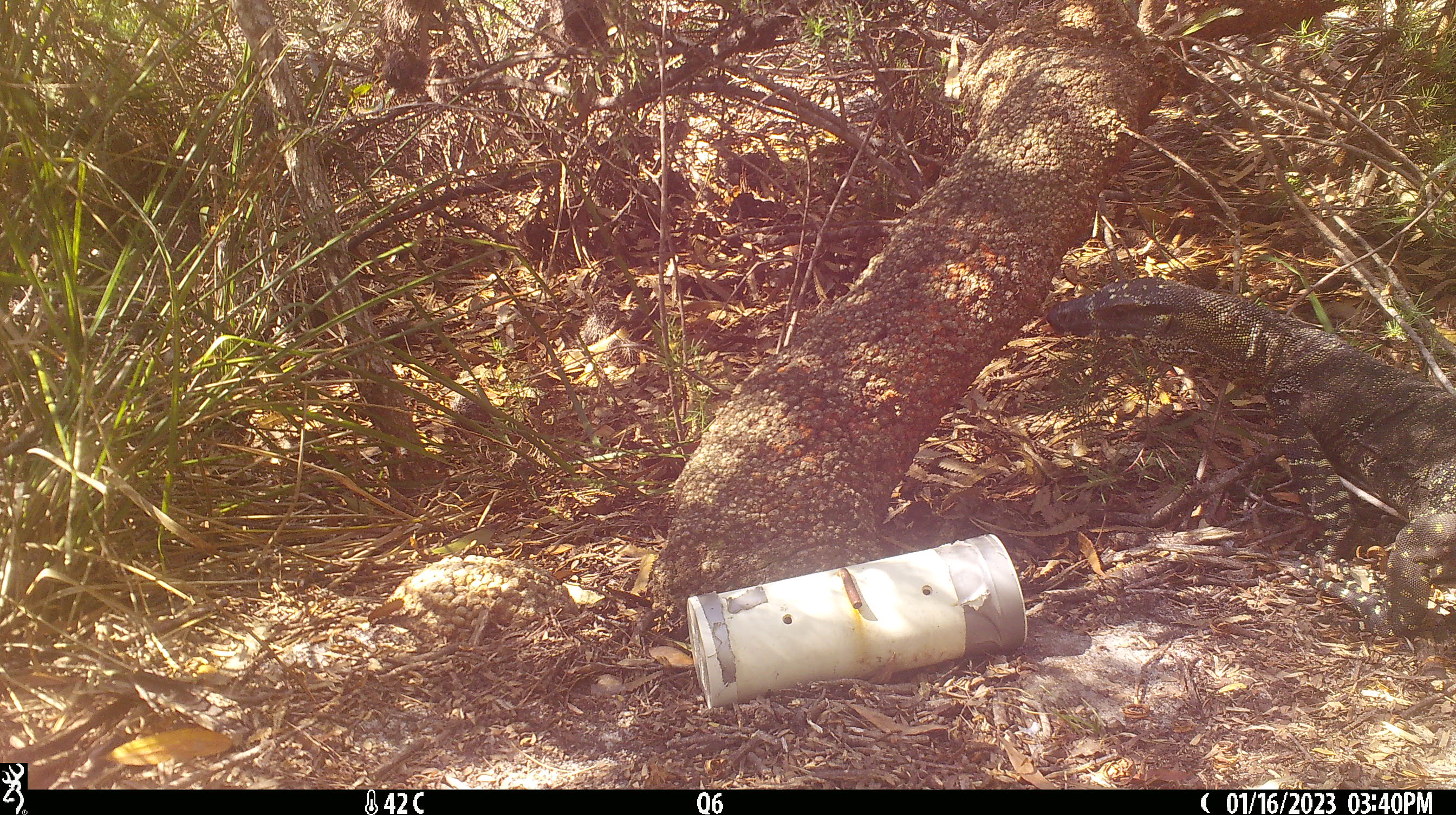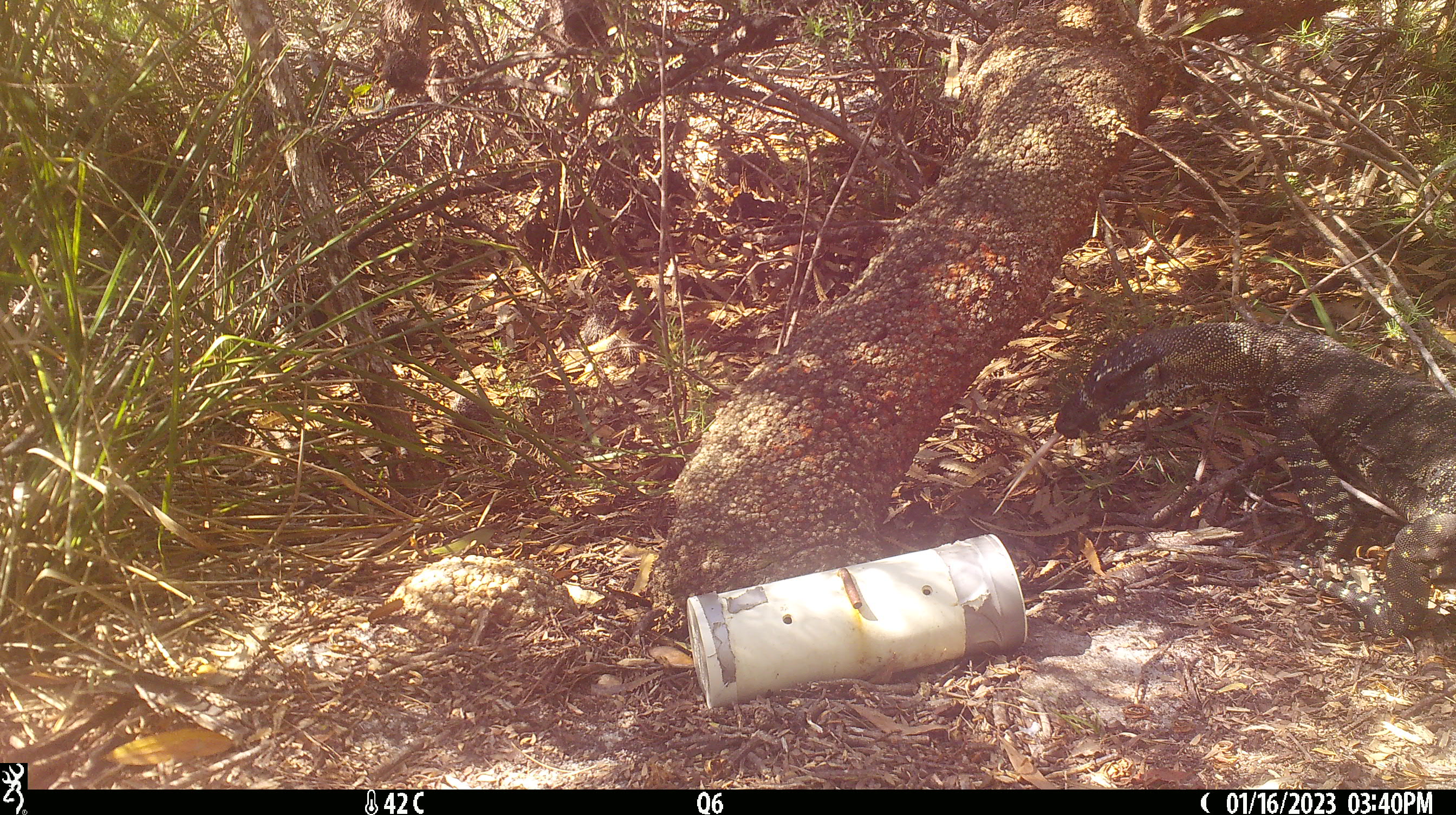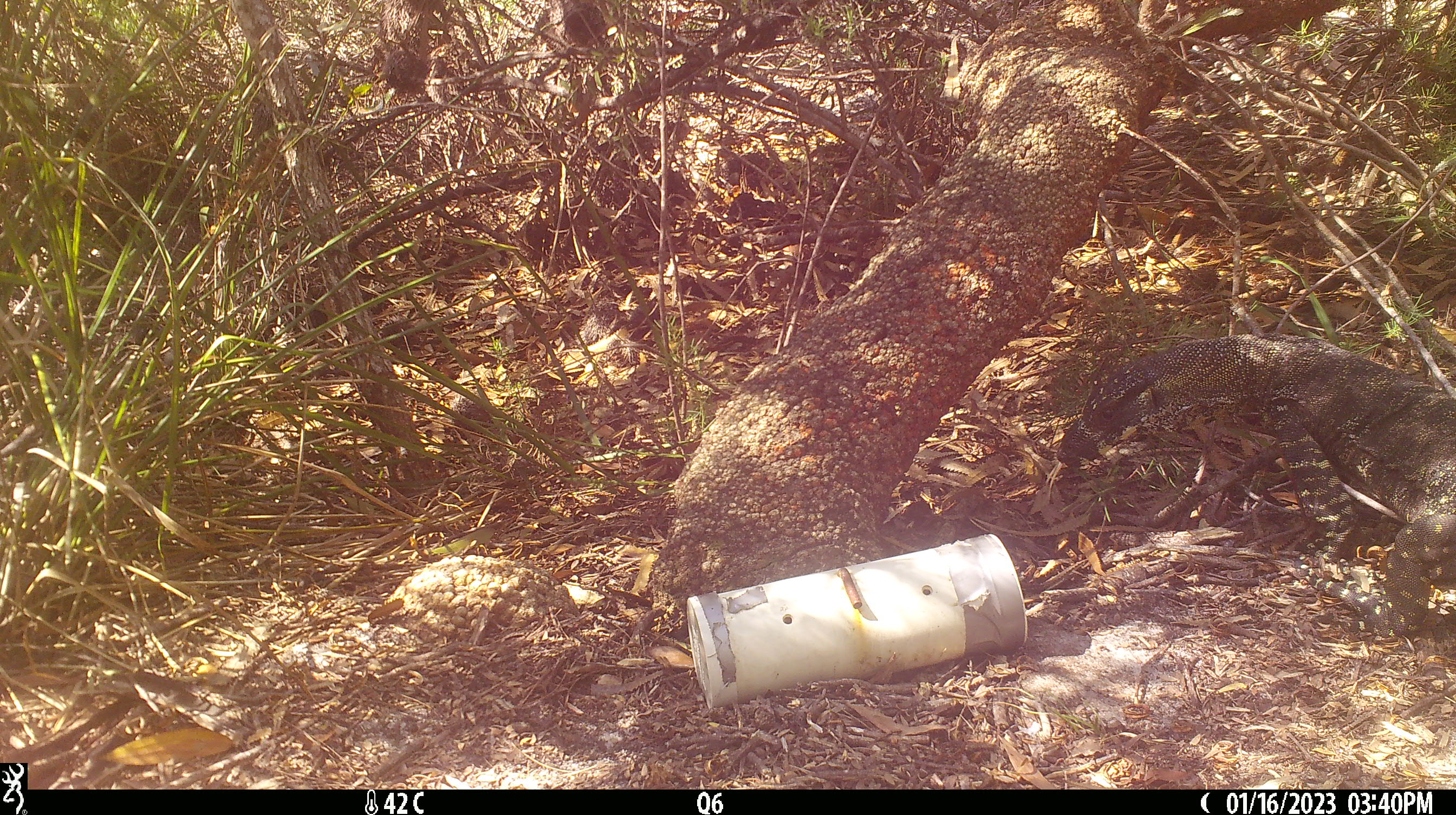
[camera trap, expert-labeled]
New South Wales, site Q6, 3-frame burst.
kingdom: Animalia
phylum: Chordata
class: Reptilia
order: Squamata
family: Varanidae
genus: Varanus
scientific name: Varanus varius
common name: lace monitor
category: goanna